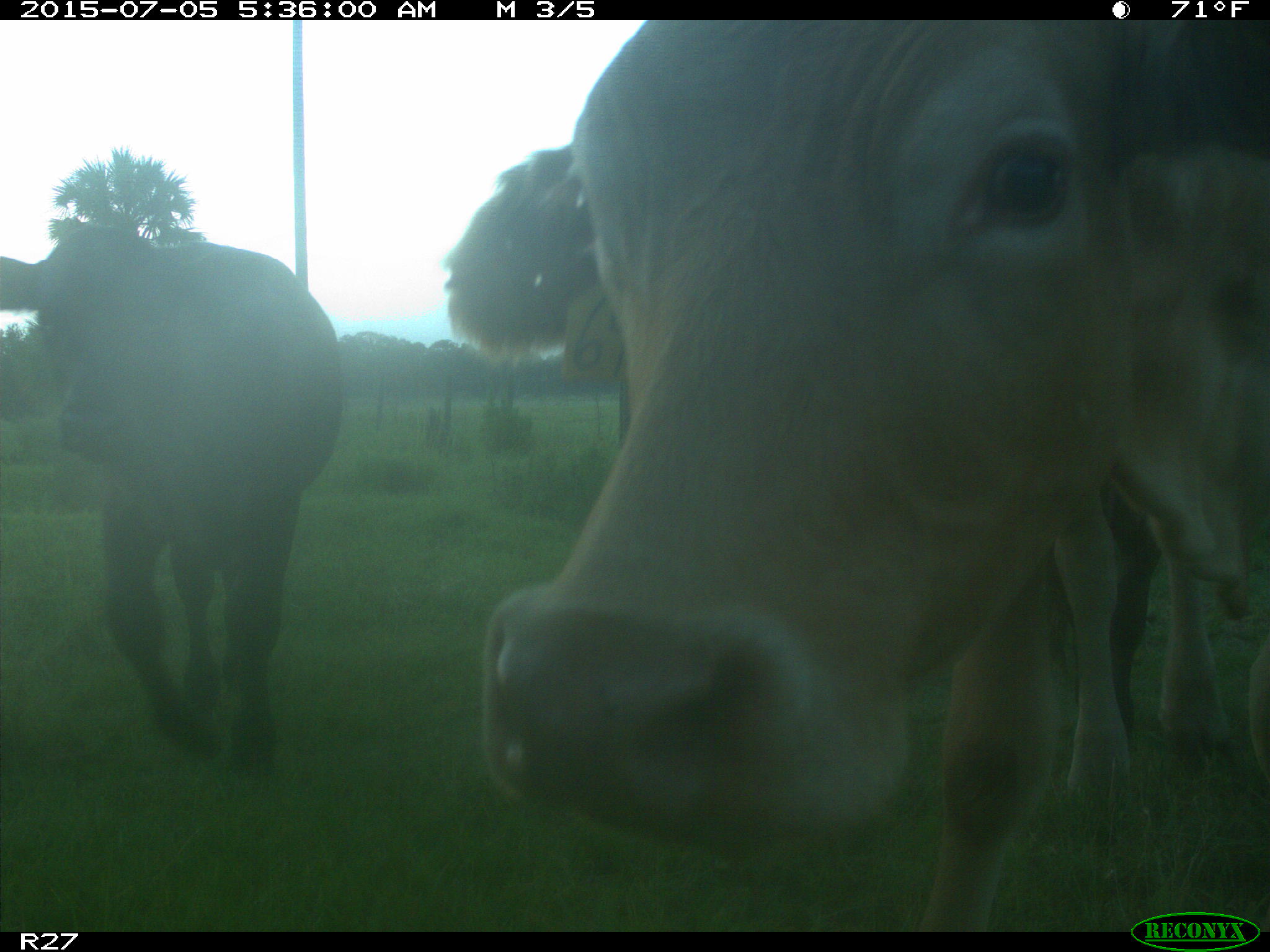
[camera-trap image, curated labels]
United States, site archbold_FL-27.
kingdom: Animalia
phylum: Chordata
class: Mammalia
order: Artiodactyla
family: Bovidae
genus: Bos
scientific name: Bos taurus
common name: domestic cow